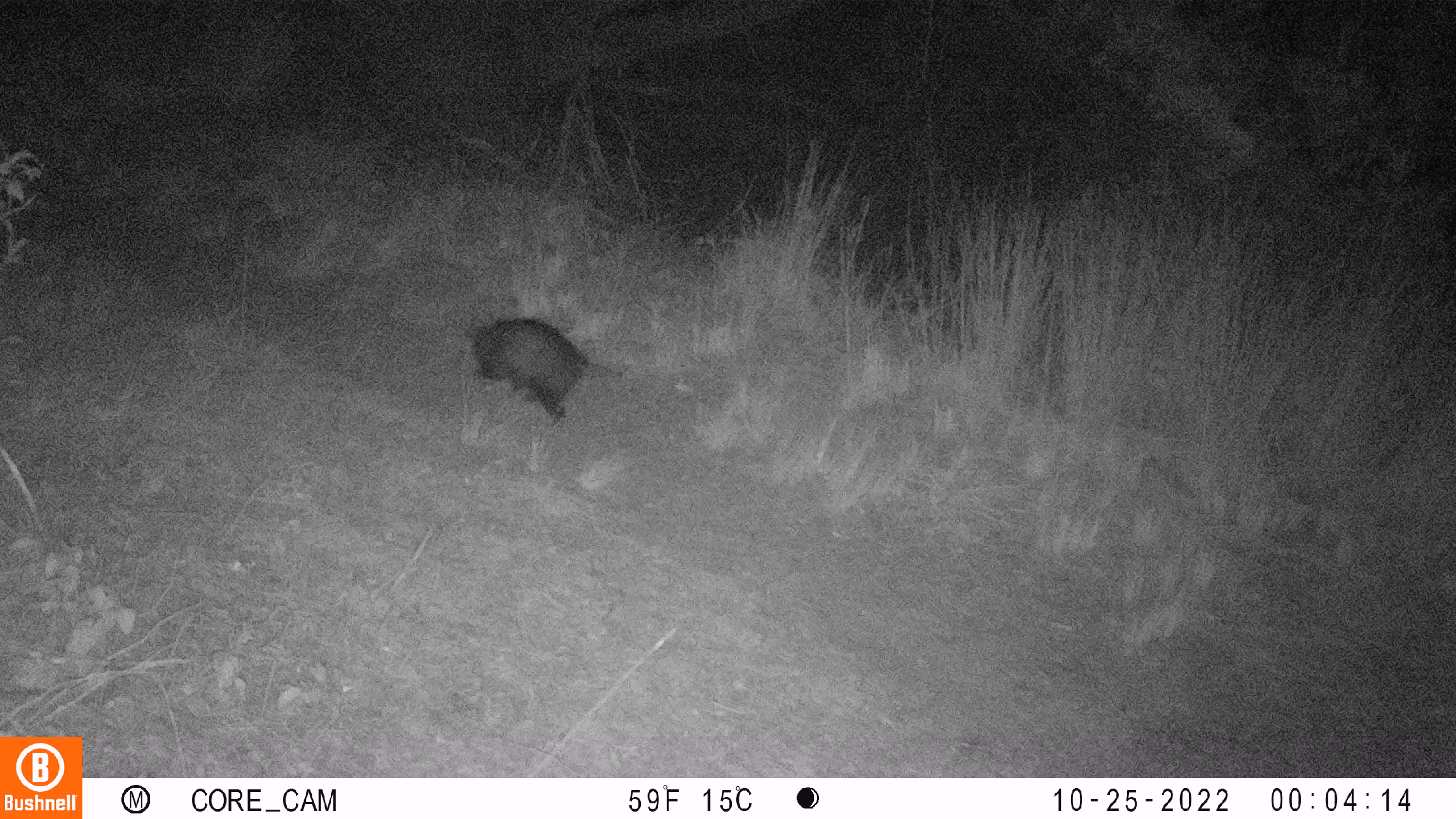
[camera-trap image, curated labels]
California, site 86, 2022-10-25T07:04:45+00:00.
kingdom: Animalia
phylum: Chordata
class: Mammalia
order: Didelphimorphia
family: Didelphidae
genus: Didelphis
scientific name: Didelphis virginiana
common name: virginia opossum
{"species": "virginia opossum (Didelphis virginiana)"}